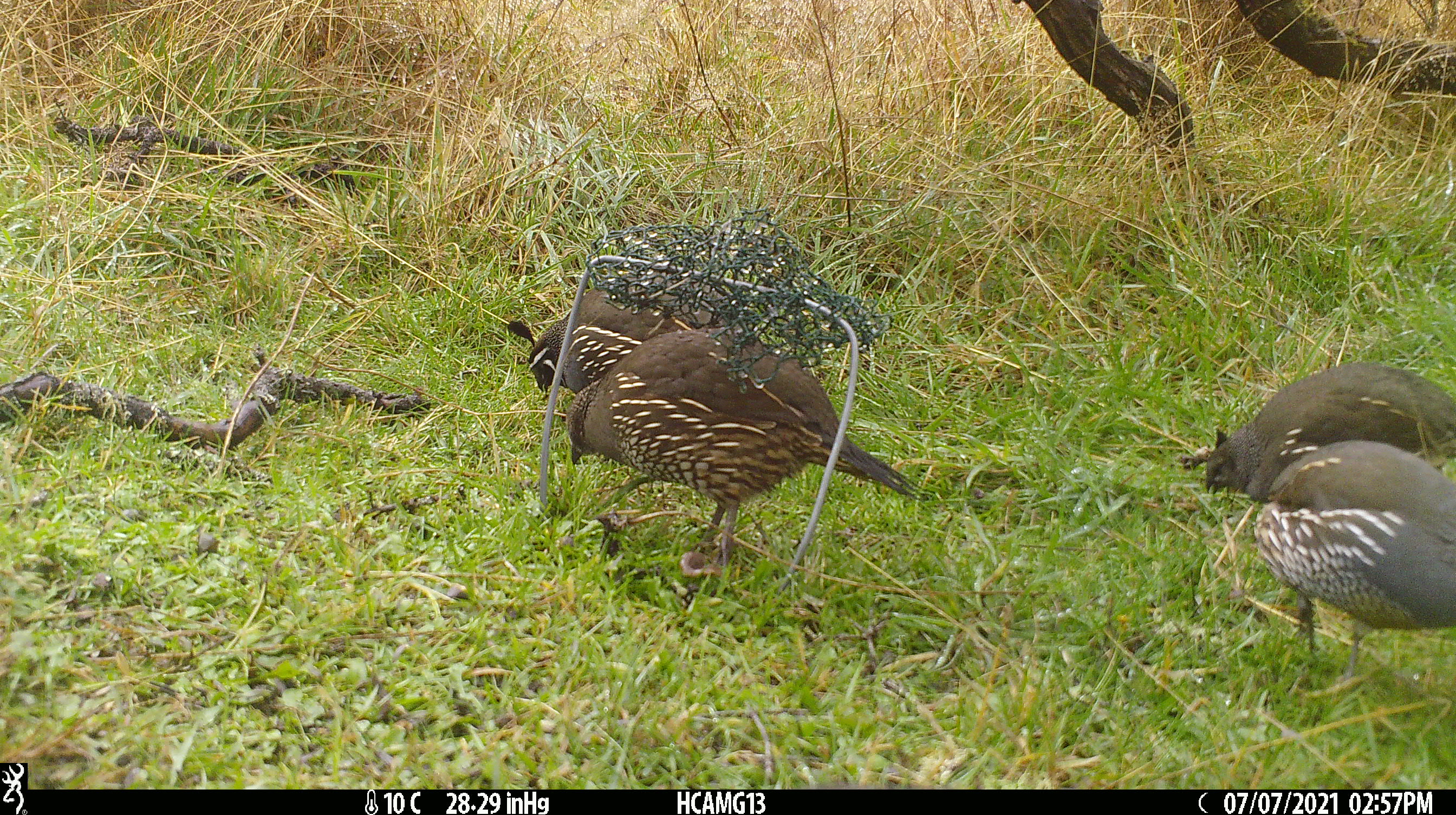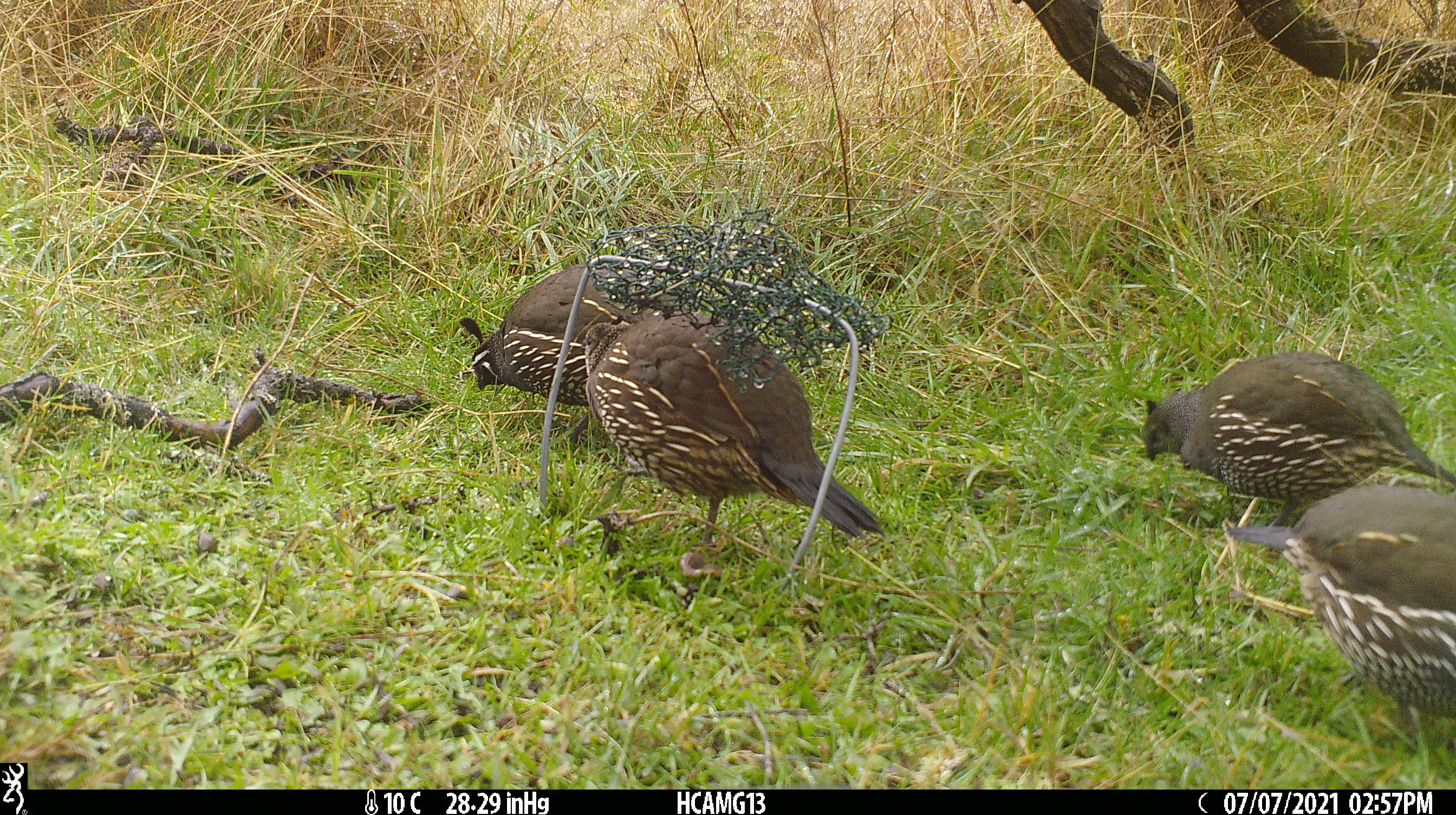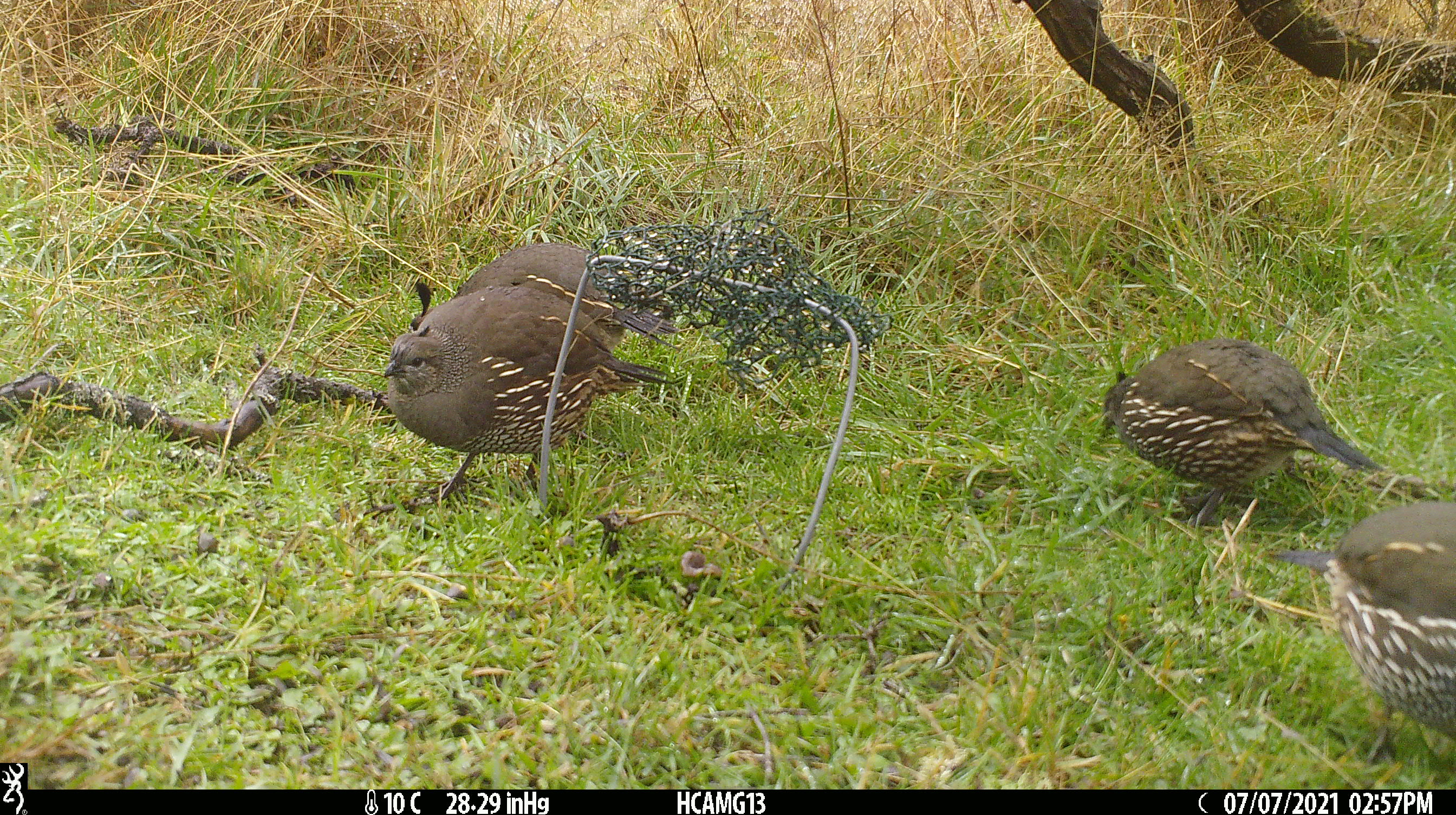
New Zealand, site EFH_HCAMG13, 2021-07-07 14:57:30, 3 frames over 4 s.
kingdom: Animalia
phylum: Chordata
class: Aves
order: Galliformes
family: Odontophoridae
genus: Callipepla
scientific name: Callipepla californica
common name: california quail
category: quail california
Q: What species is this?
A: Quail california (california quail) (Callipepla californica).